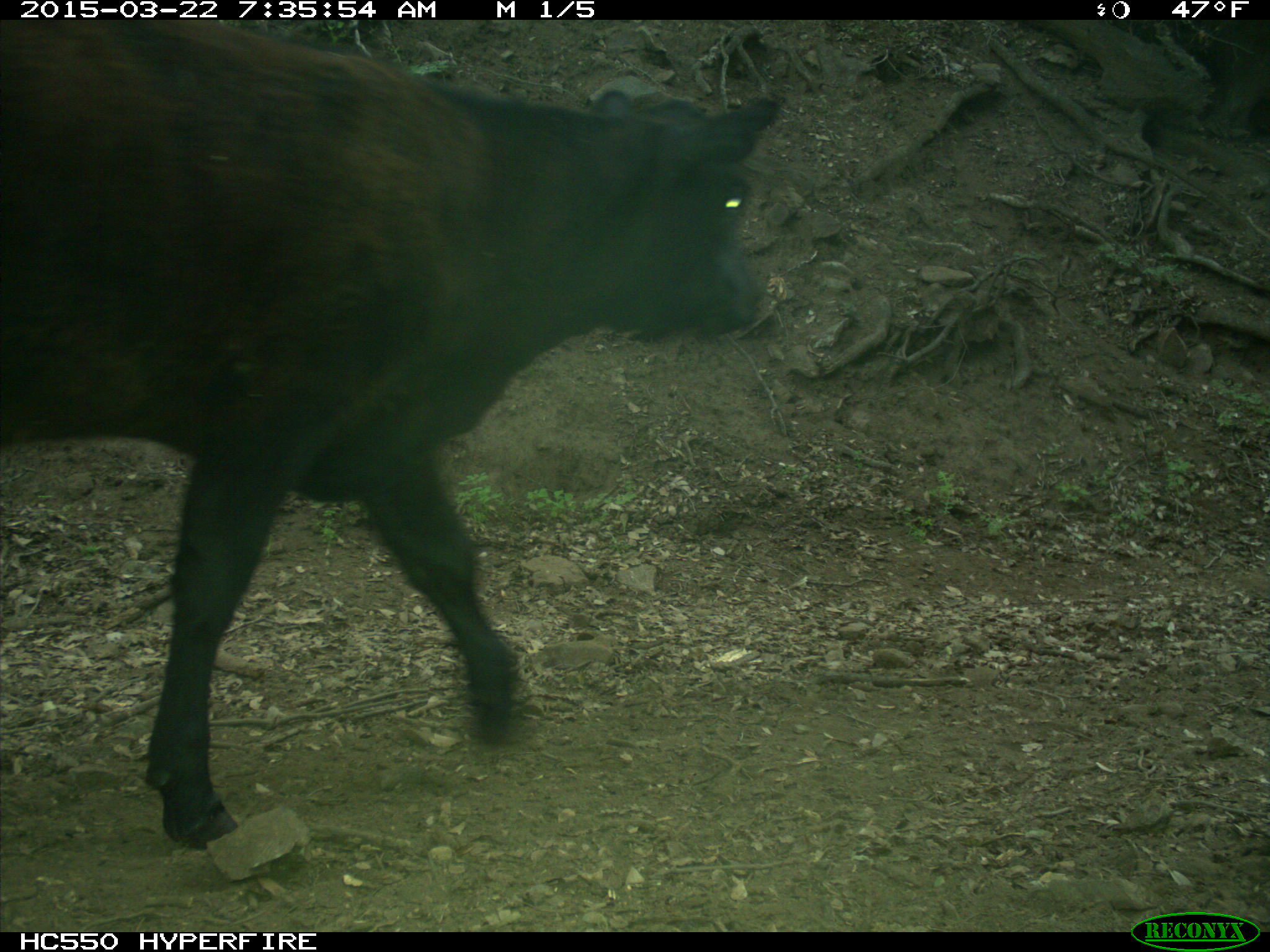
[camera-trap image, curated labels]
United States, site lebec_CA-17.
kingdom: Animalia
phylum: Chordata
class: Mammalia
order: Artiodactyla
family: Bovidae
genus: Bos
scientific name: Bos taurus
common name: domestic cow